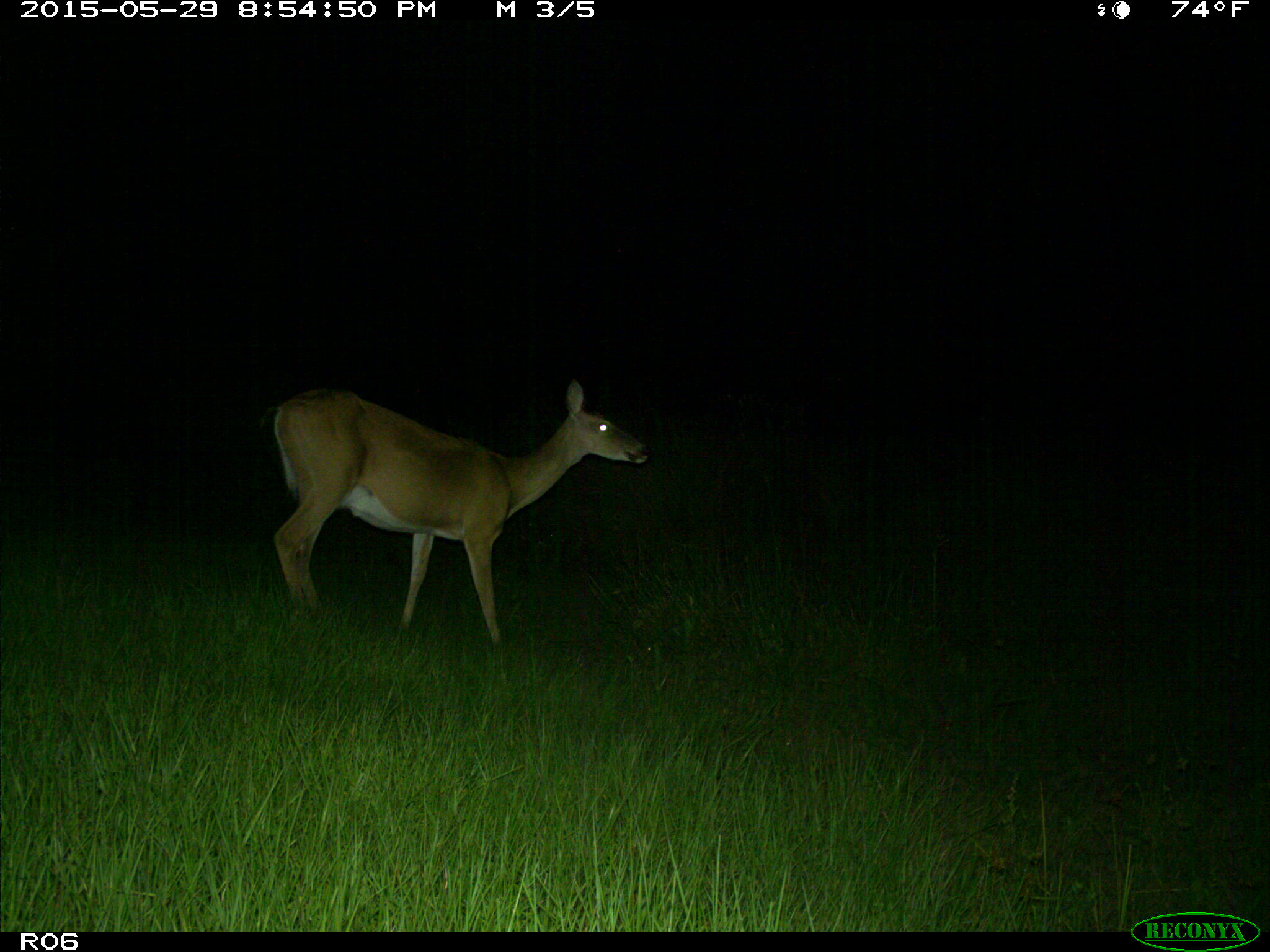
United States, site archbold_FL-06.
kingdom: Animalia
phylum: Chordata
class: Mammalia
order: Artiodactyla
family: Cervidae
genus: Odocoileus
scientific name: Odocoileus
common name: deer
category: unidentified deer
Unidentified deer (deer) (Odocoileus).